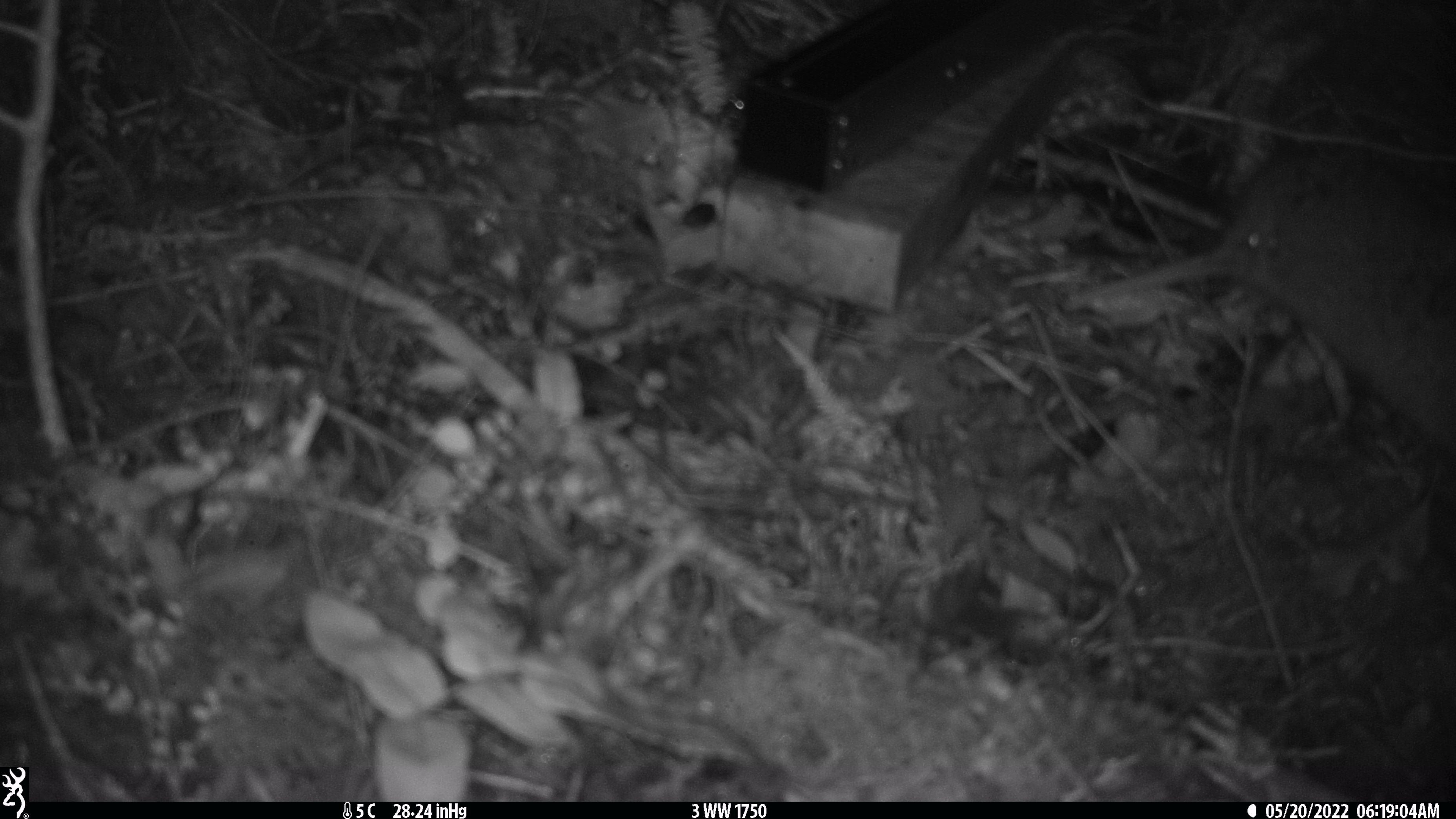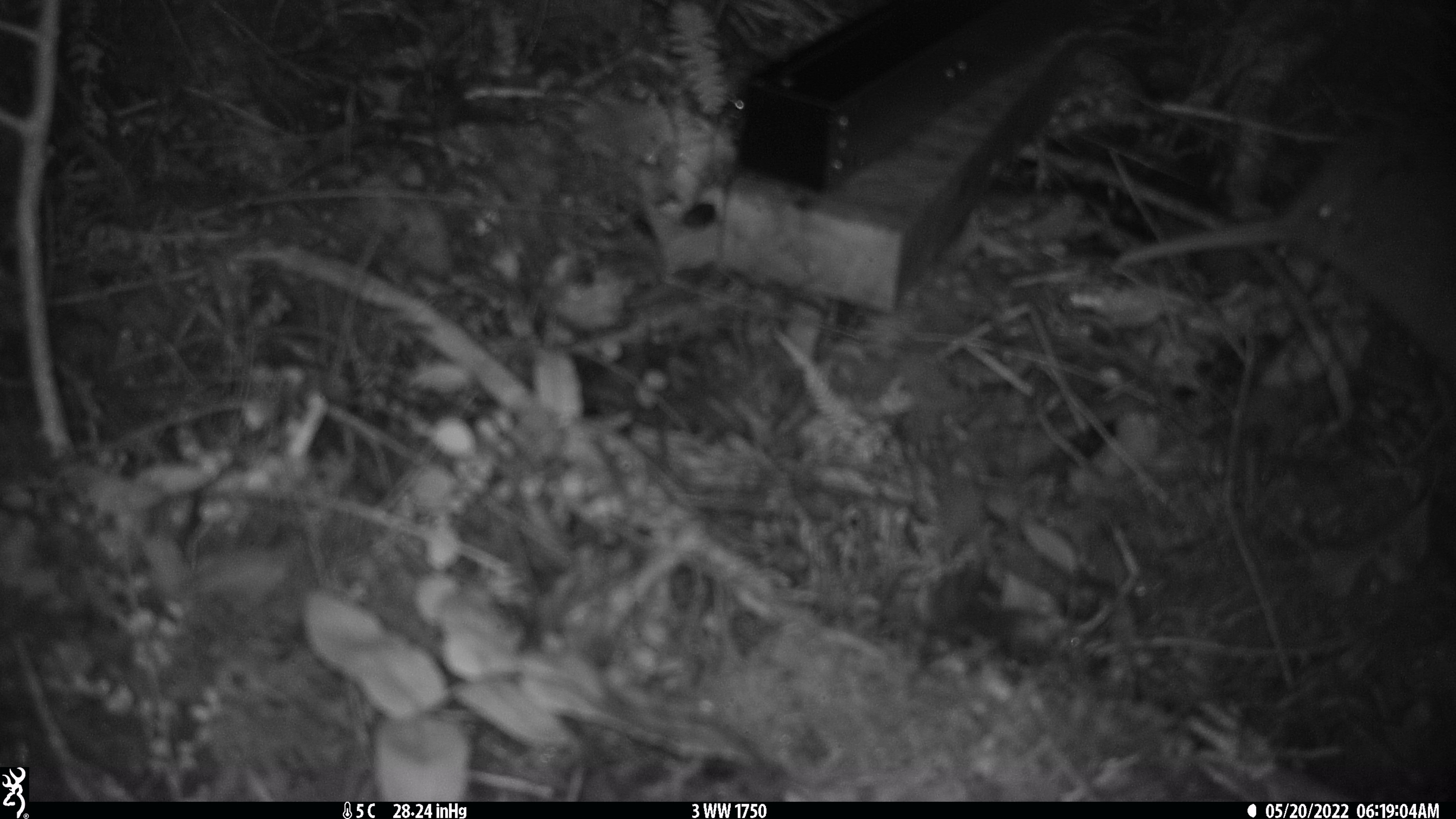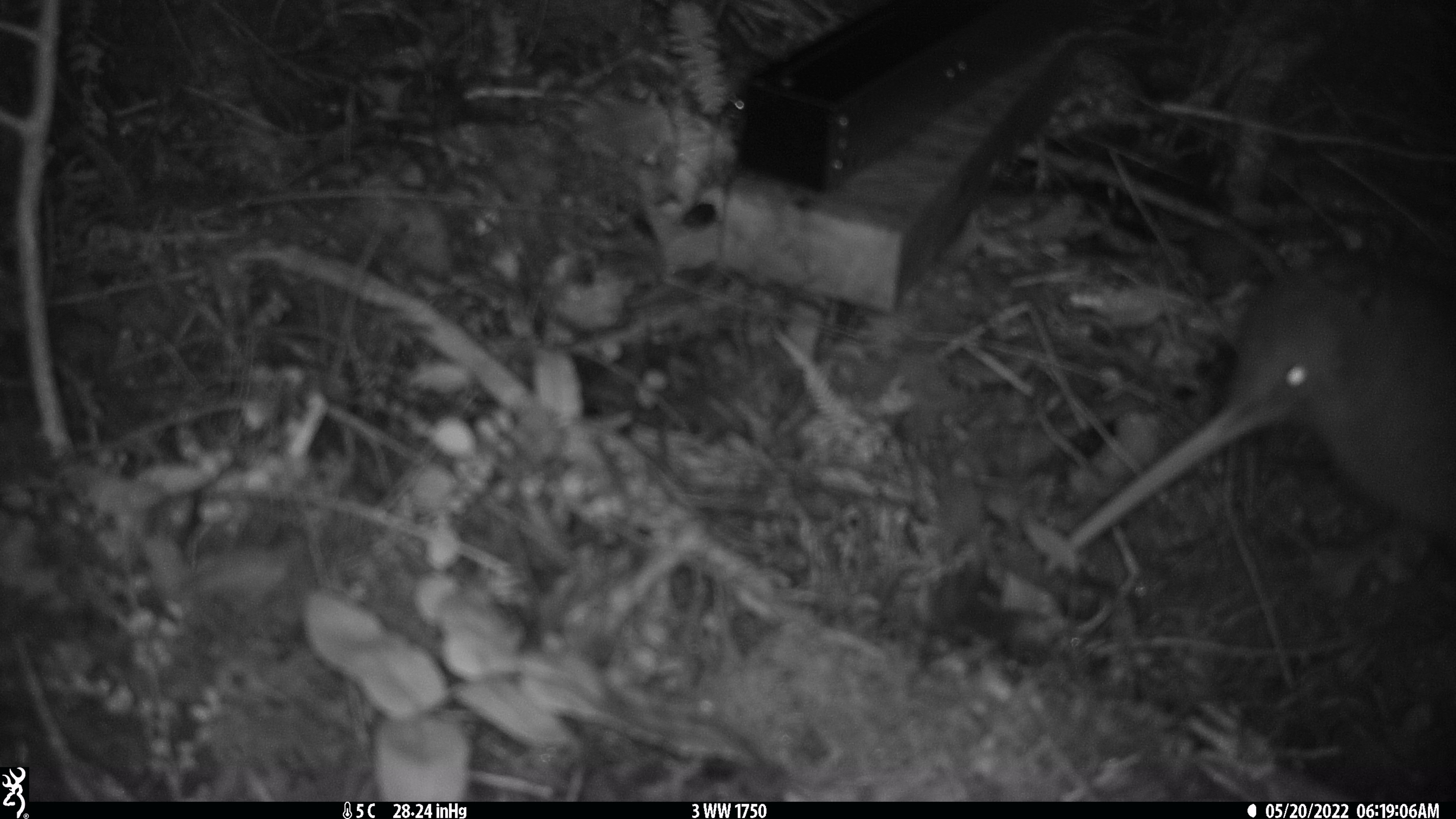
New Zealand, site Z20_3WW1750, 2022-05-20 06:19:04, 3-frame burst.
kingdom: Animalia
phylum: Chordata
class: Aves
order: Apterygiformes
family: Apterygidae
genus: Apteryx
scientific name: Apteryx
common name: kiwi